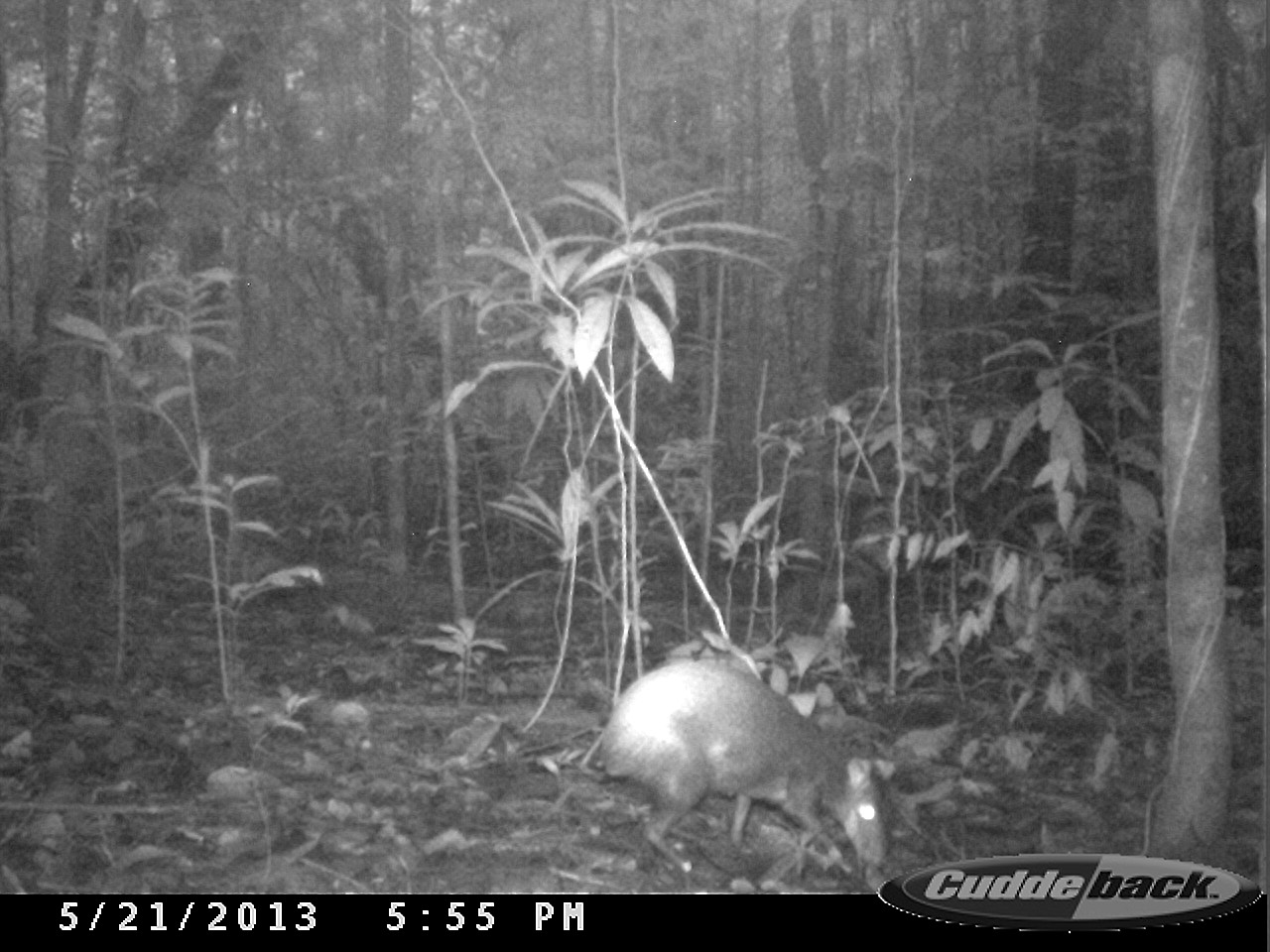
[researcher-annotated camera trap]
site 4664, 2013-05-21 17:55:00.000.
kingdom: Animalia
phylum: Chordata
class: Mammalia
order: Rodentia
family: Dasyproctidae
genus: Dasyprocta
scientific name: Dasyprocta leporina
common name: red-rumped agouti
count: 1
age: adult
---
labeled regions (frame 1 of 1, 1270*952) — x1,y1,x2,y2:
dasyprocta leporina: 591,658,892,877